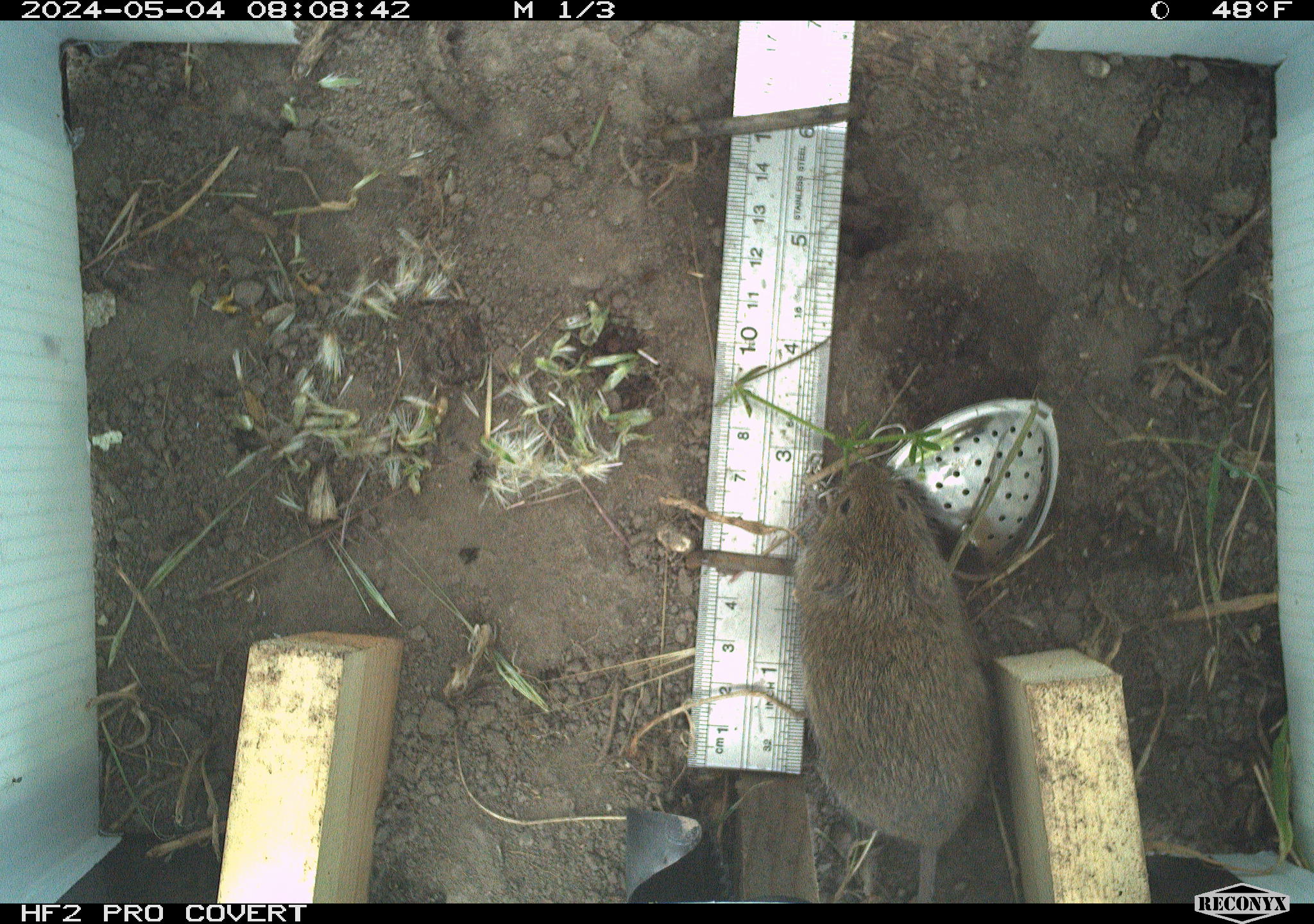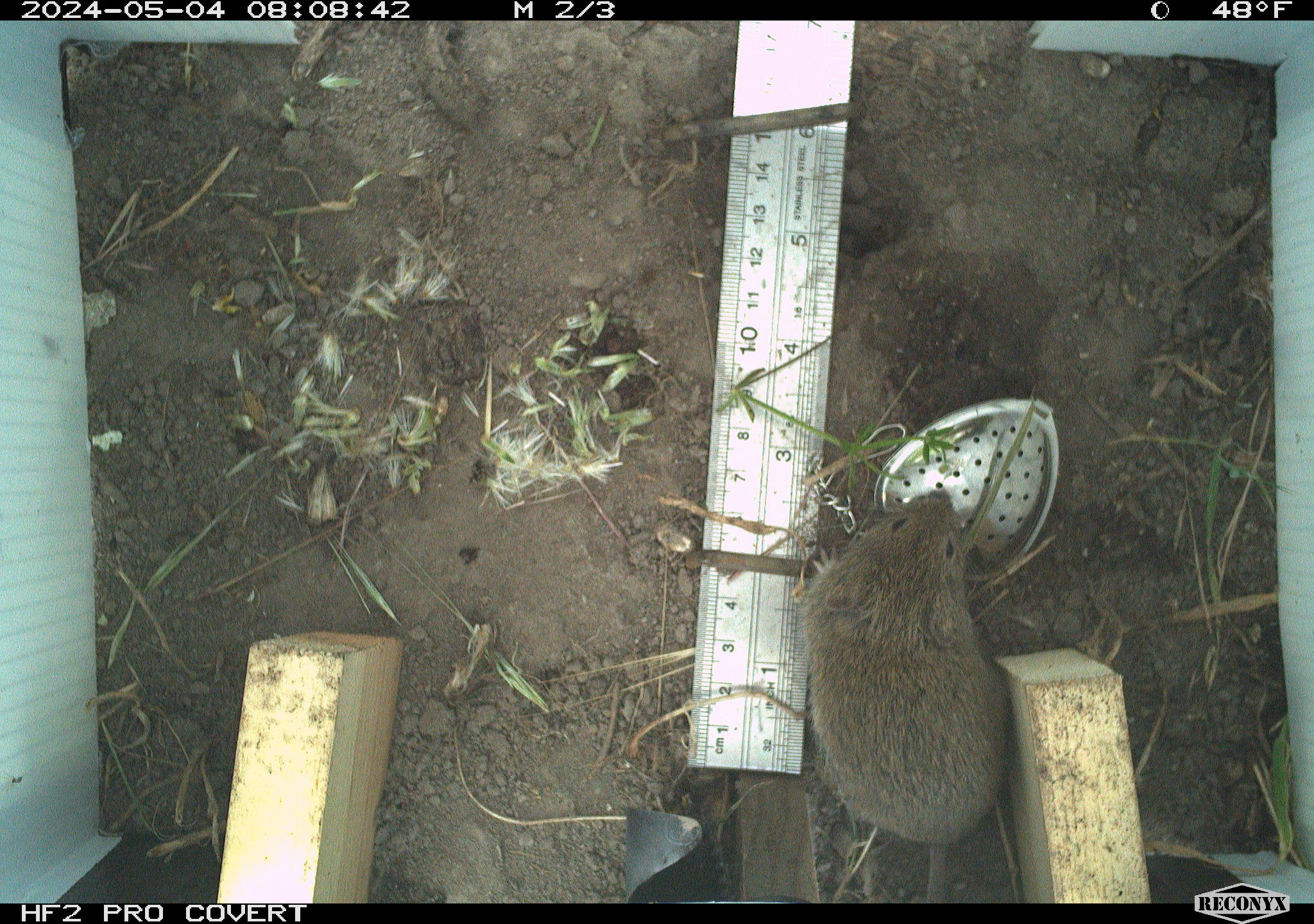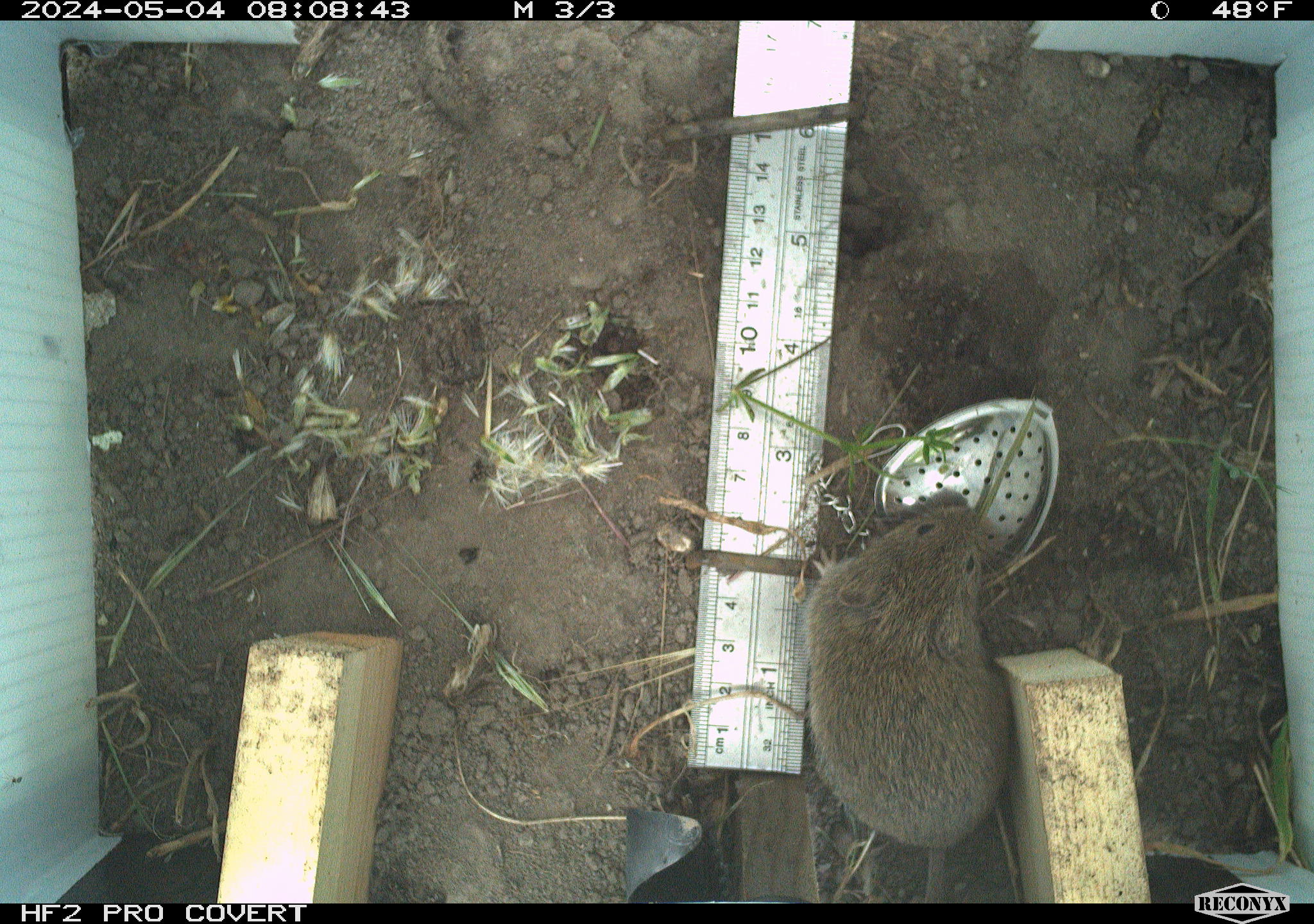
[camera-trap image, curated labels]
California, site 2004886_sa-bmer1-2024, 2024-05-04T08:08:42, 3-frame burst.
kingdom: Animalia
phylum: Chordata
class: Mammalia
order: Rodentia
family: Cricetidae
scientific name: Arvicolinae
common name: voles, lemmings, and muskrats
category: arvicolinae subfamily